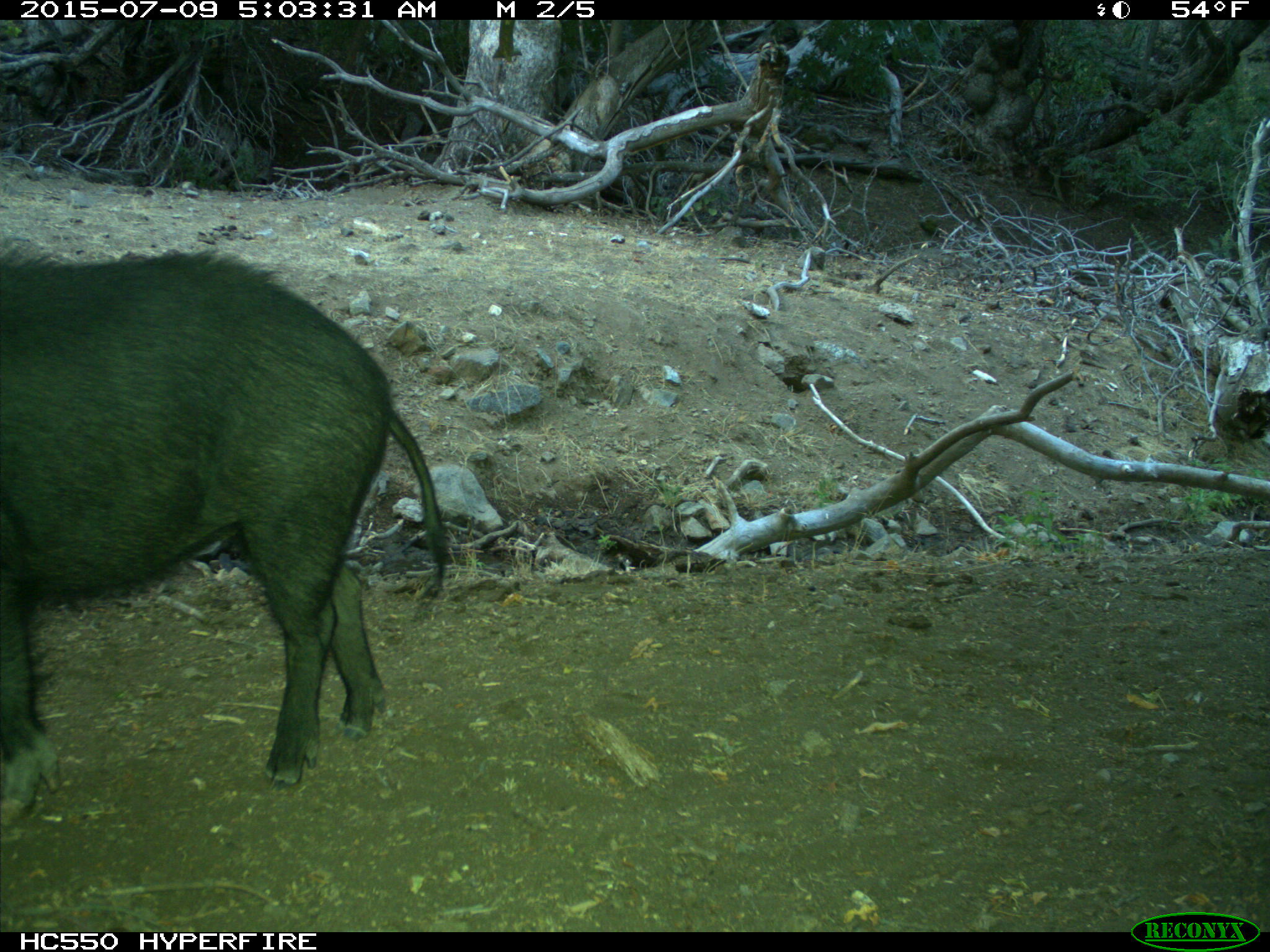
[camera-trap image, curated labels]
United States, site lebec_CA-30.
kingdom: Animalia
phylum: Chordata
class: Mammalia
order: Artiodactyla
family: Suidae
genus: Sus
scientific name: Sus scrofa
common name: wild boar